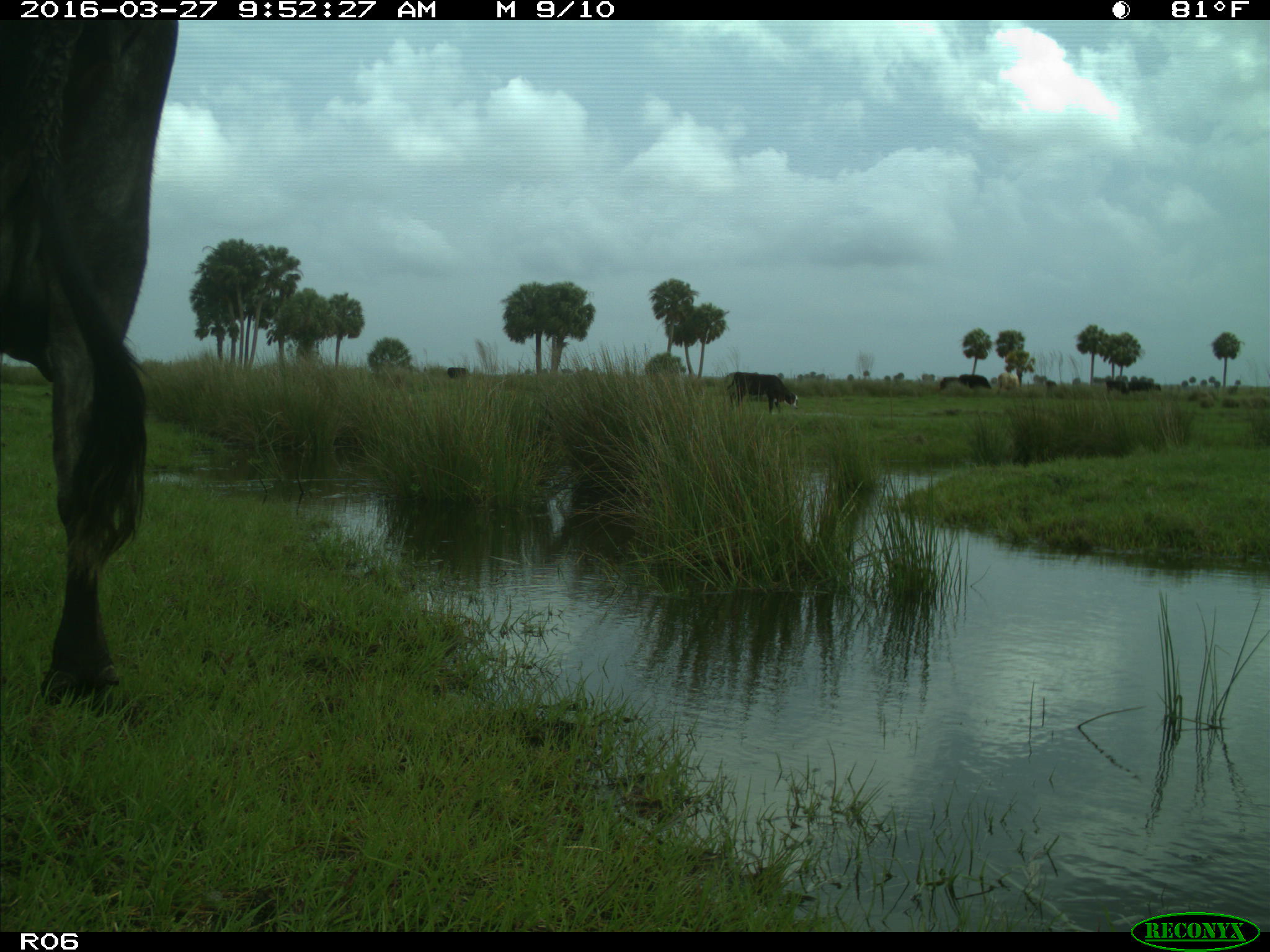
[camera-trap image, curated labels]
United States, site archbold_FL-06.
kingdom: Animalia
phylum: Chordata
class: Mammalia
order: Artiodactyla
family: Bovidae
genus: Bos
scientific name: Bos taurus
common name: domestic cow